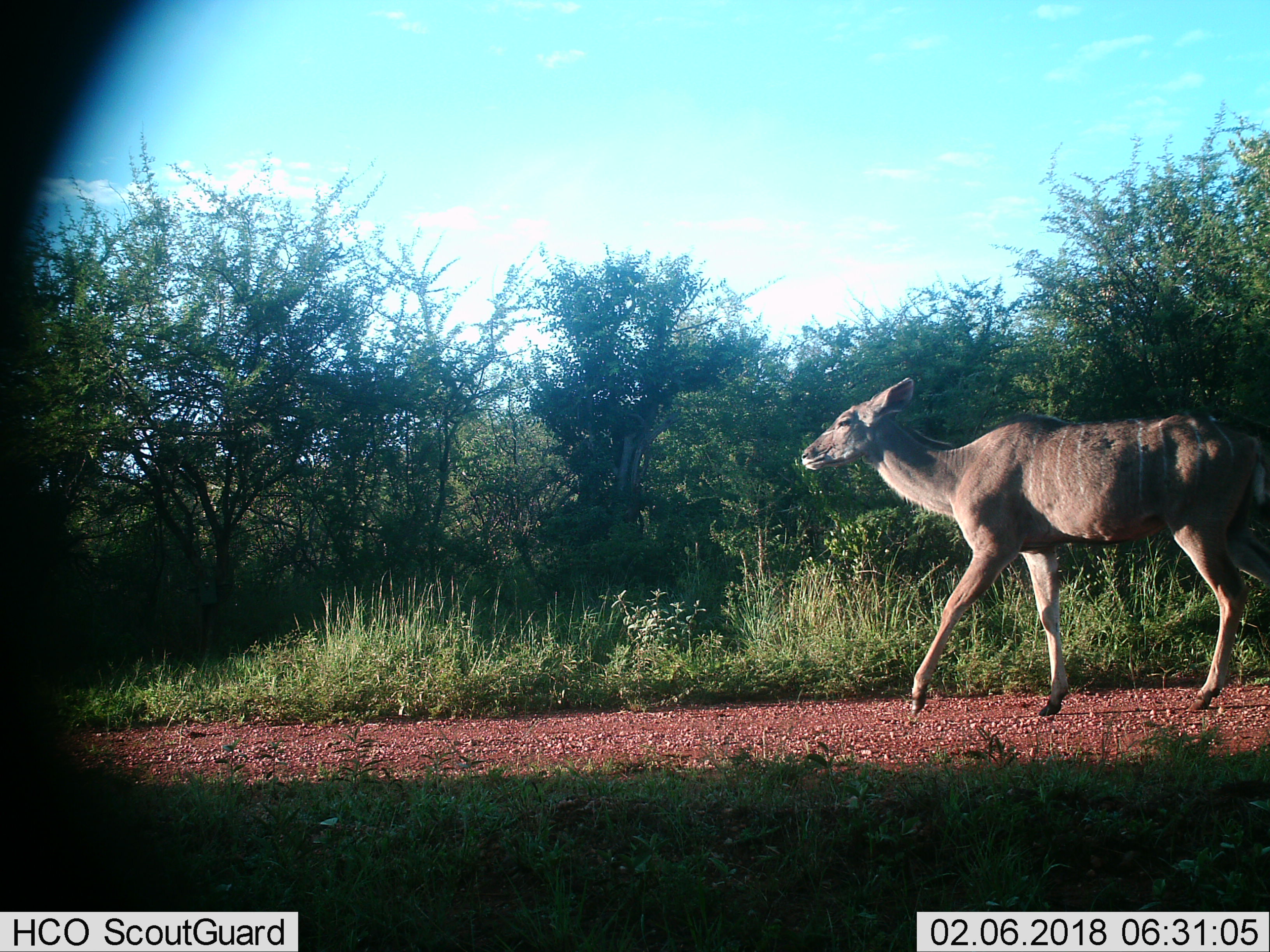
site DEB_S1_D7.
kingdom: Animalia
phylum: Chordata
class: Mammalia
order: Artiodactyla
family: Bovidae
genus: Tragelaphus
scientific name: Tragelaphus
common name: kudu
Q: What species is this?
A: Kudu (Tragelaphus).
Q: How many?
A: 1.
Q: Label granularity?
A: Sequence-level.